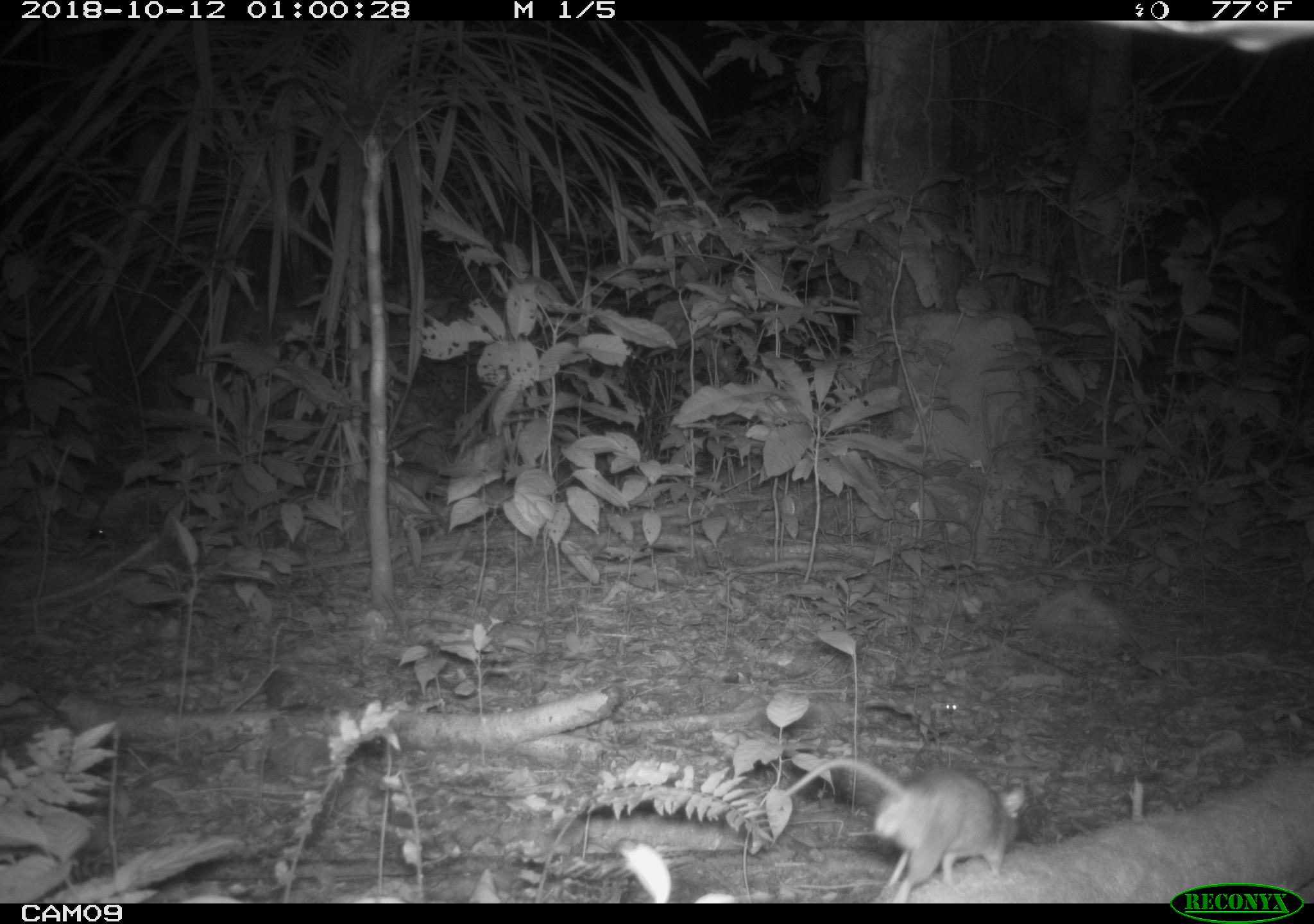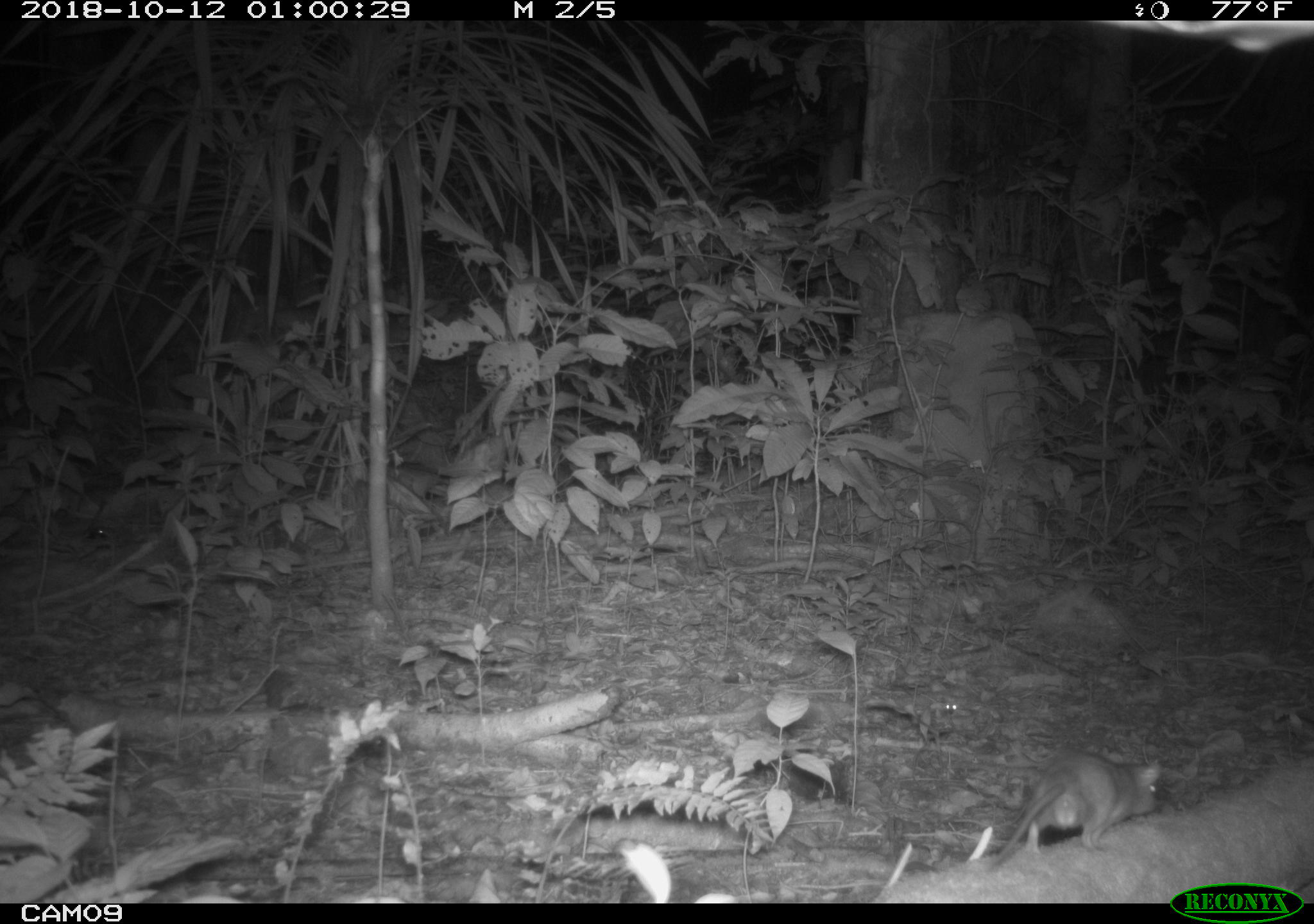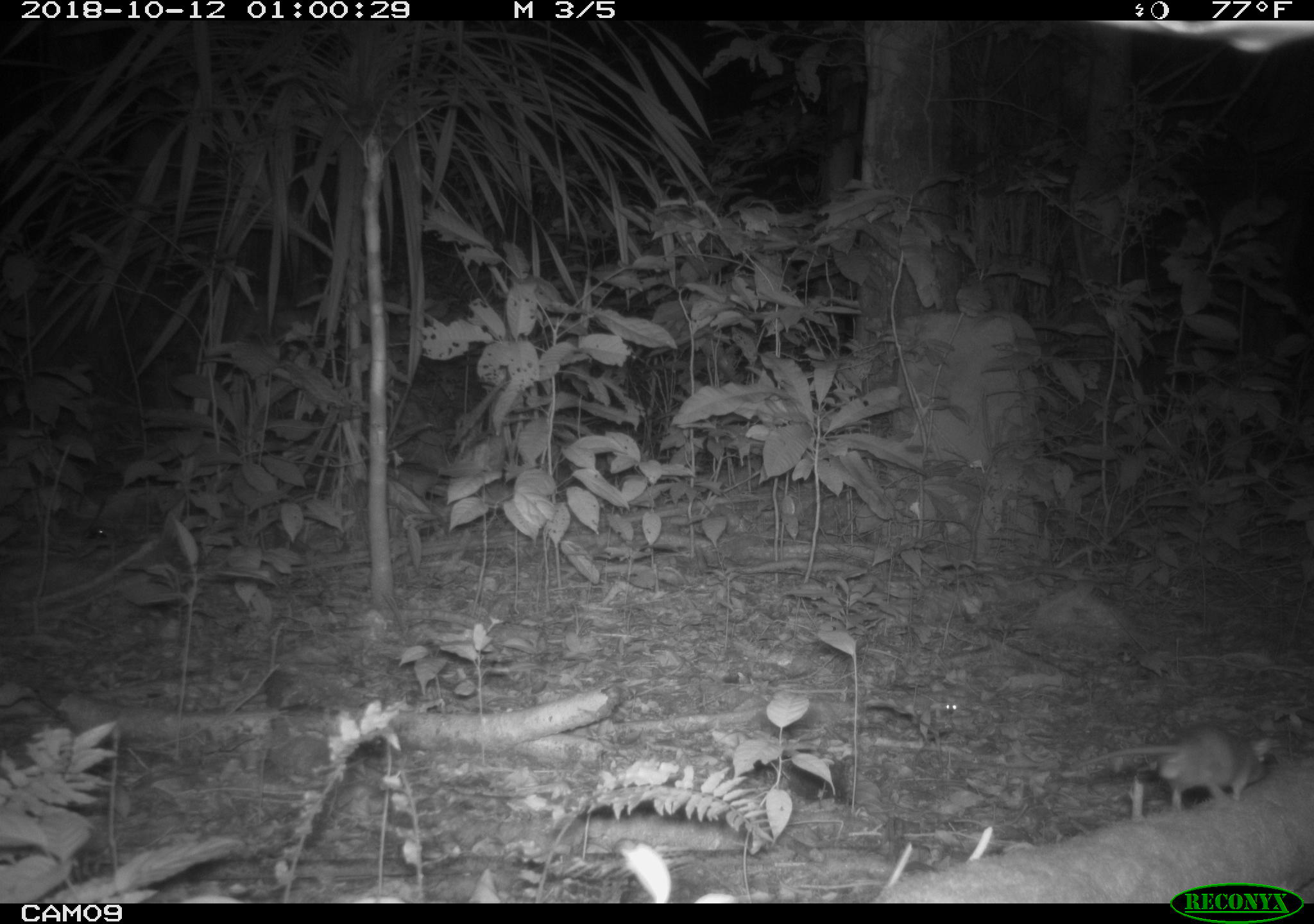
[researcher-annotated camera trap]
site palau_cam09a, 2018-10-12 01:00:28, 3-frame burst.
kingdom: Animalia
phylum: Chordata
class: Mammalia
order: Rodentia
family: Muridae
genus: Rattus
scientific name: Rattus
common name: rat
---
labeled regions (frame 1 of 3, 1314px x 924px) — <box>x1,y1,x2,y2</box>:
rat: <box>780,750,1029,895</box>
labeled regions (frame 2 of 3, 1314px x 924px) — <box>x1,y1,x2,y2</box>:
rat: <box>975,721,1187,871</box>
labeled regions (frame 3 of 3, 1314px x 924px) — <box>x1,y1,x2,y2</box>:
rat: <box>1061,724,1283,818</box>